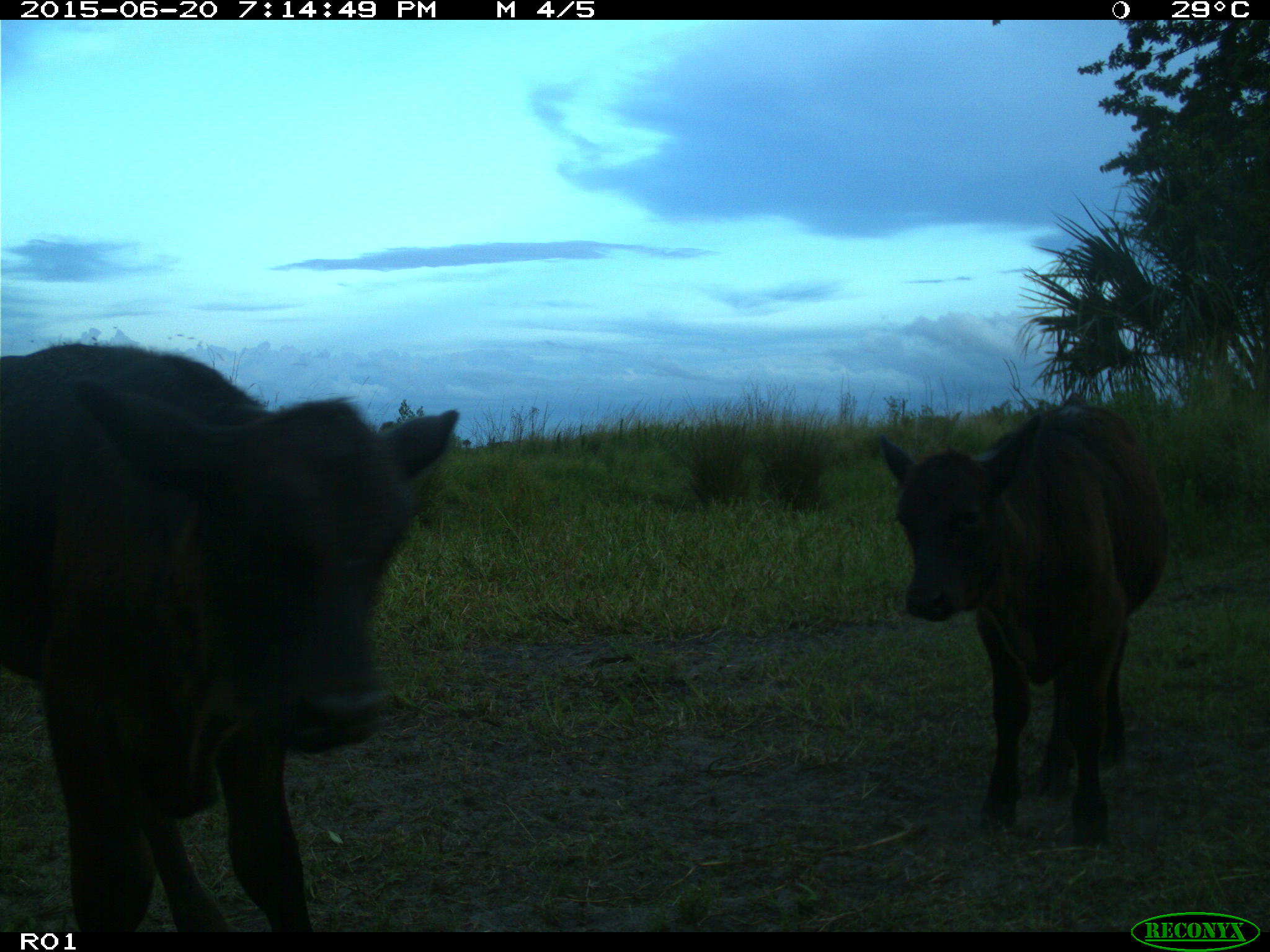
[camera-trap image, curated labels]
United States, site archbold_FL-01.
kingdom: Animalia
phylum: Chordata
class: Mammalia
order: Artiodactyla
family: Bovidae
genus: Bos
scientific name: Bos taurus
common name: domestic cow